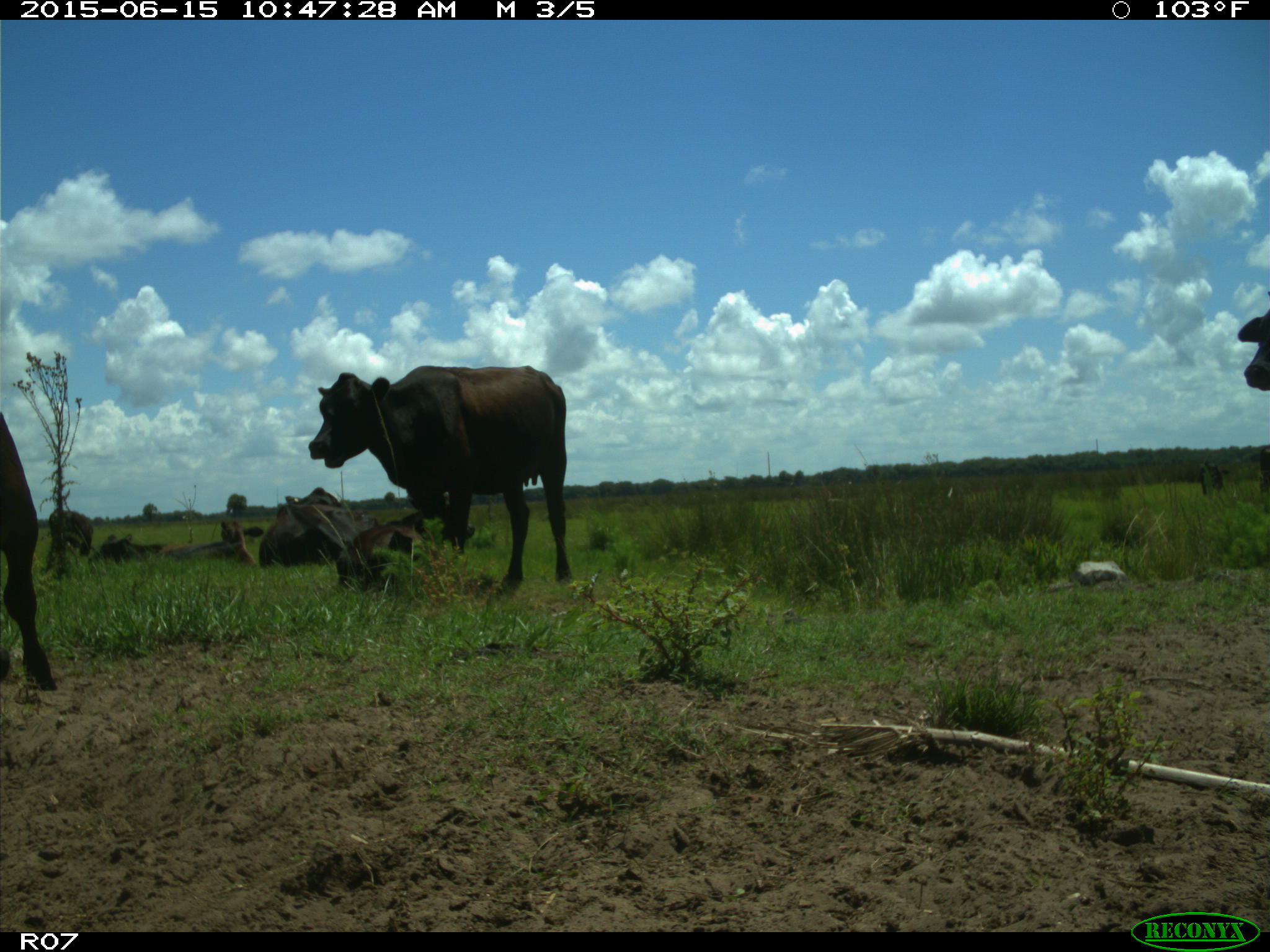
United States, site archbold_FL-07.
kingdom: Animalia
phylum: Chordata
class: Mammalia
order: Artiodactyla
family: Bovidae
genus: Bos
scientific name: Bos taurus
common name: domestic cow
Bos taurus (domestic cow).